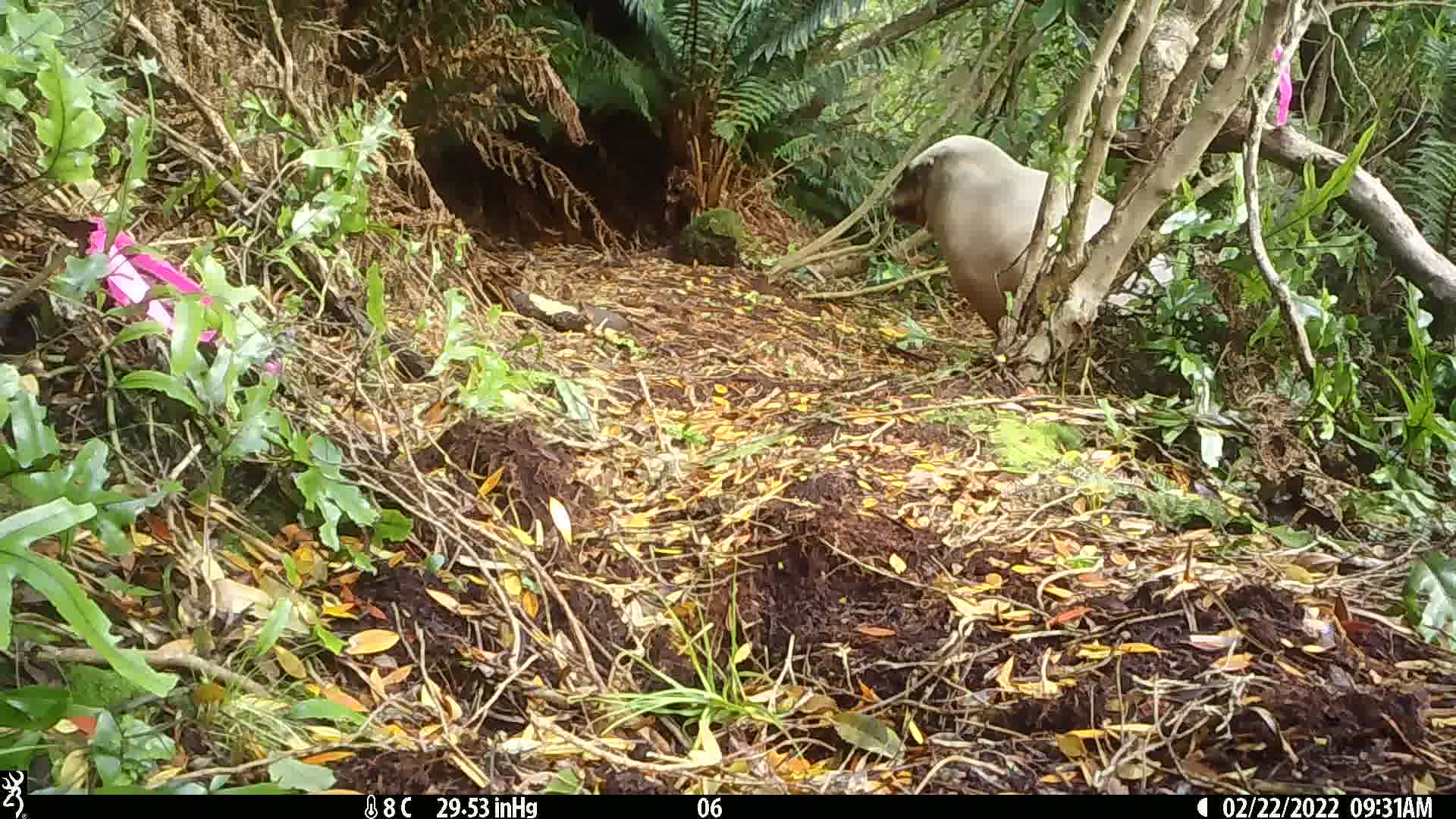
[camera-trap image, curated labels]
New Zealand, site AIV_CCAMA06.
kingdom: Animalia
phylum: Chordata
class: Mammalia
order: Carnivora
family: Otariidae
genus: Phocarctos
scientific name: Phocarctos hookeri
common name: new zealand sea lion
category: sealion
Sealion (new zealand sea lion) (Phocarctos hookeri).